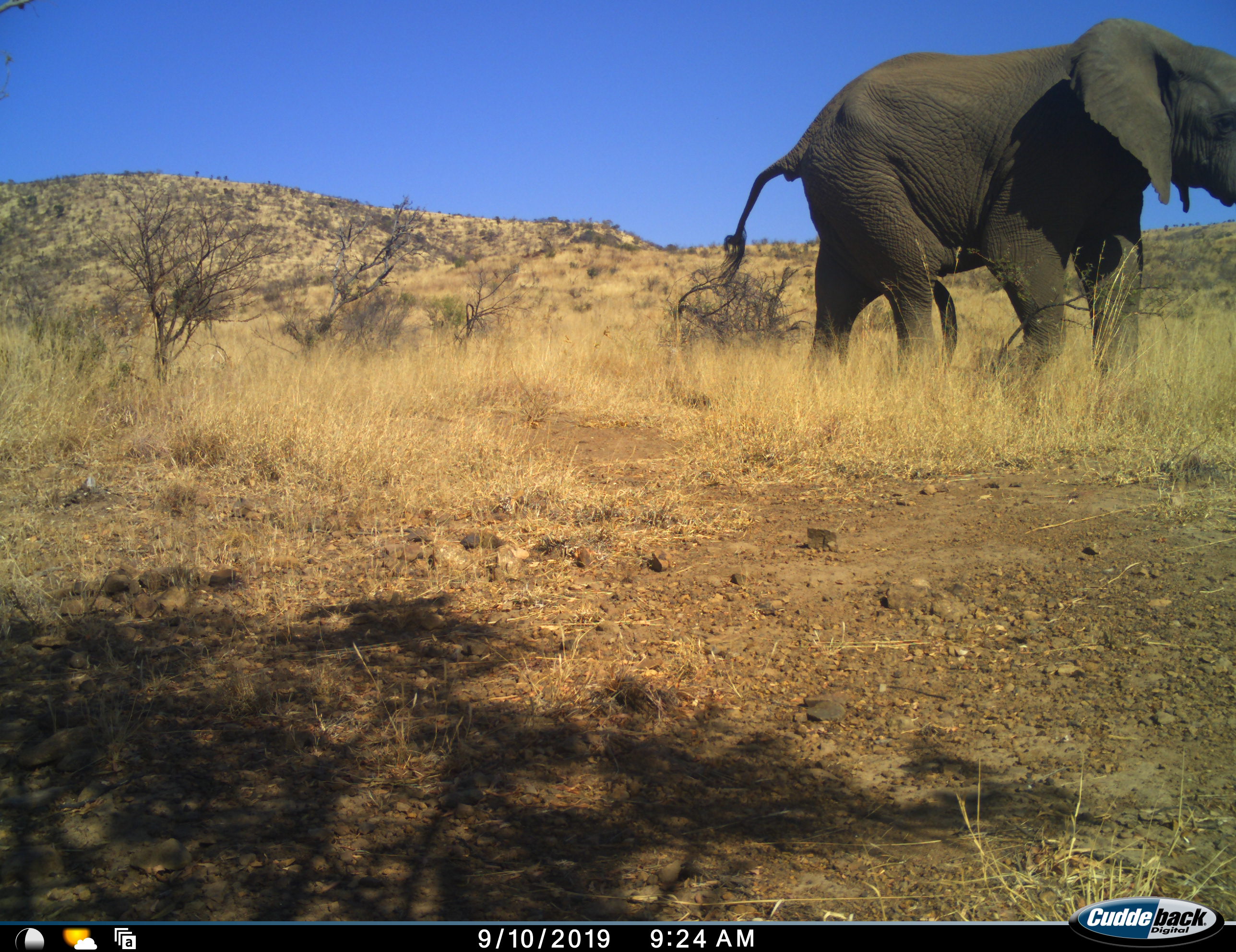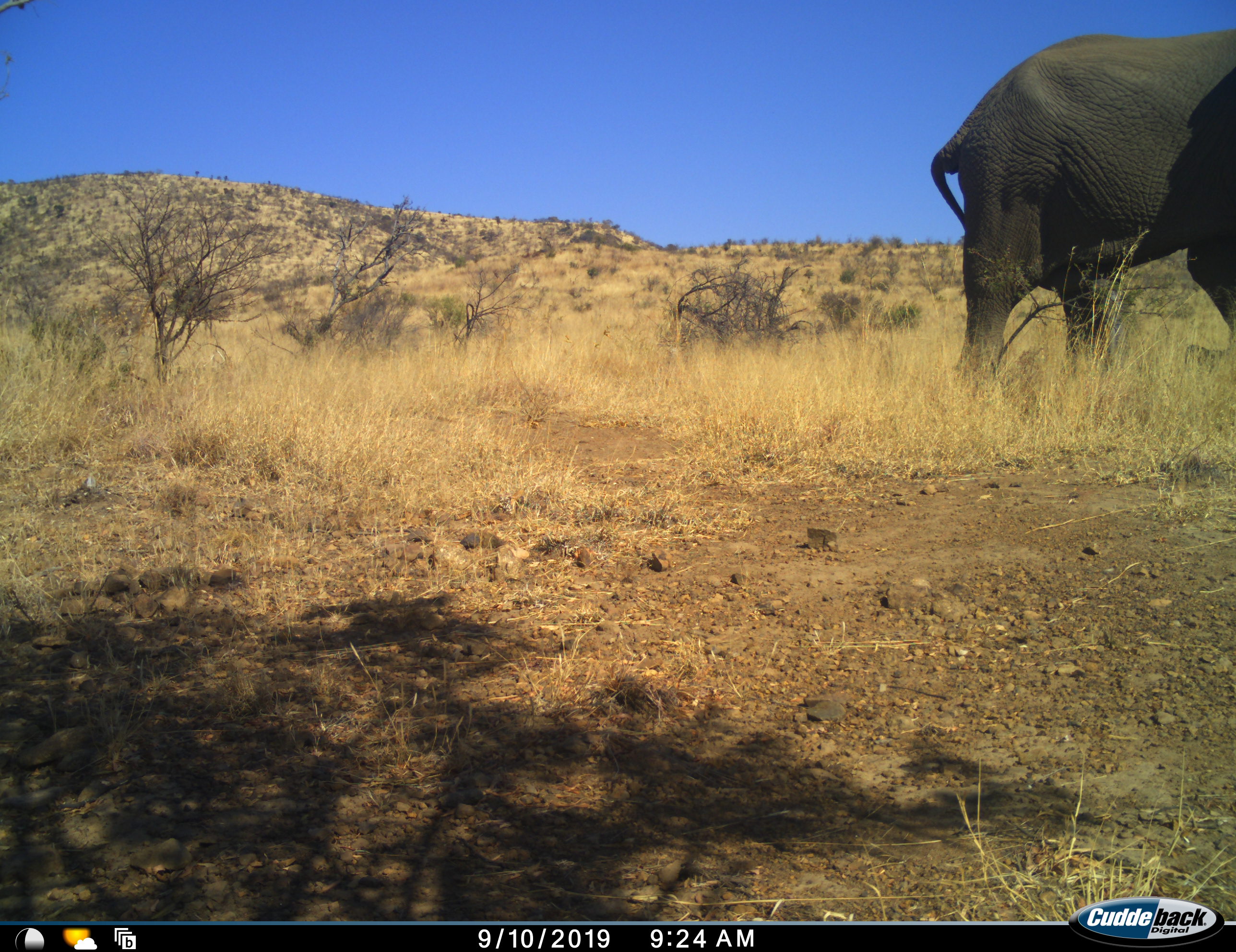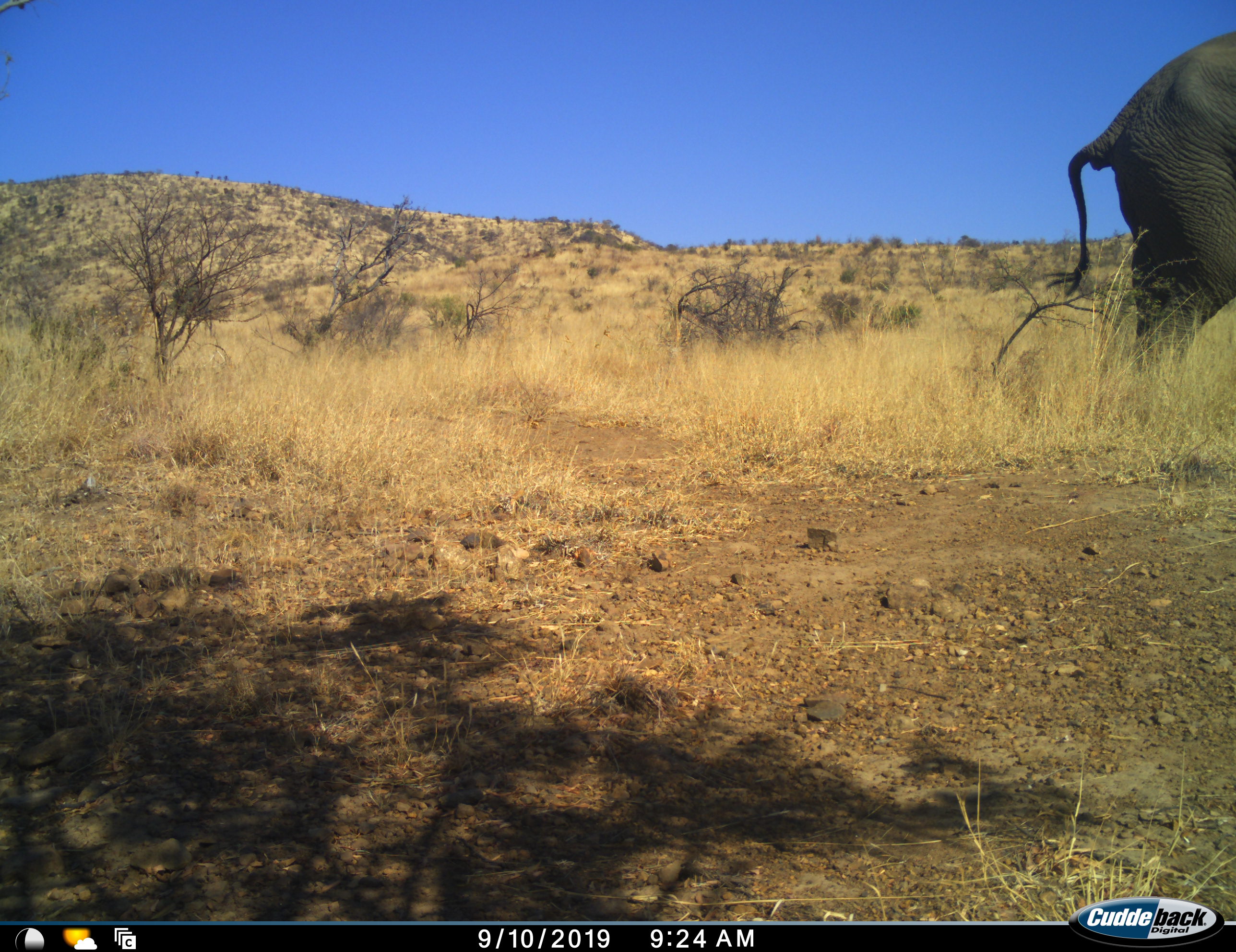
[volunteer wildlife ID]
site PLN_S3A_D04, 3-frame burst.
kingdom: Animalia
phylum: Chordata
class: Mammalia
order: Proboscidea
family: Elephantidae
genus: Loxodonta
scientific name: Loxodonta africana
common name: african bush elephant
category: elephant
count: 1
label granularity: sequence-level